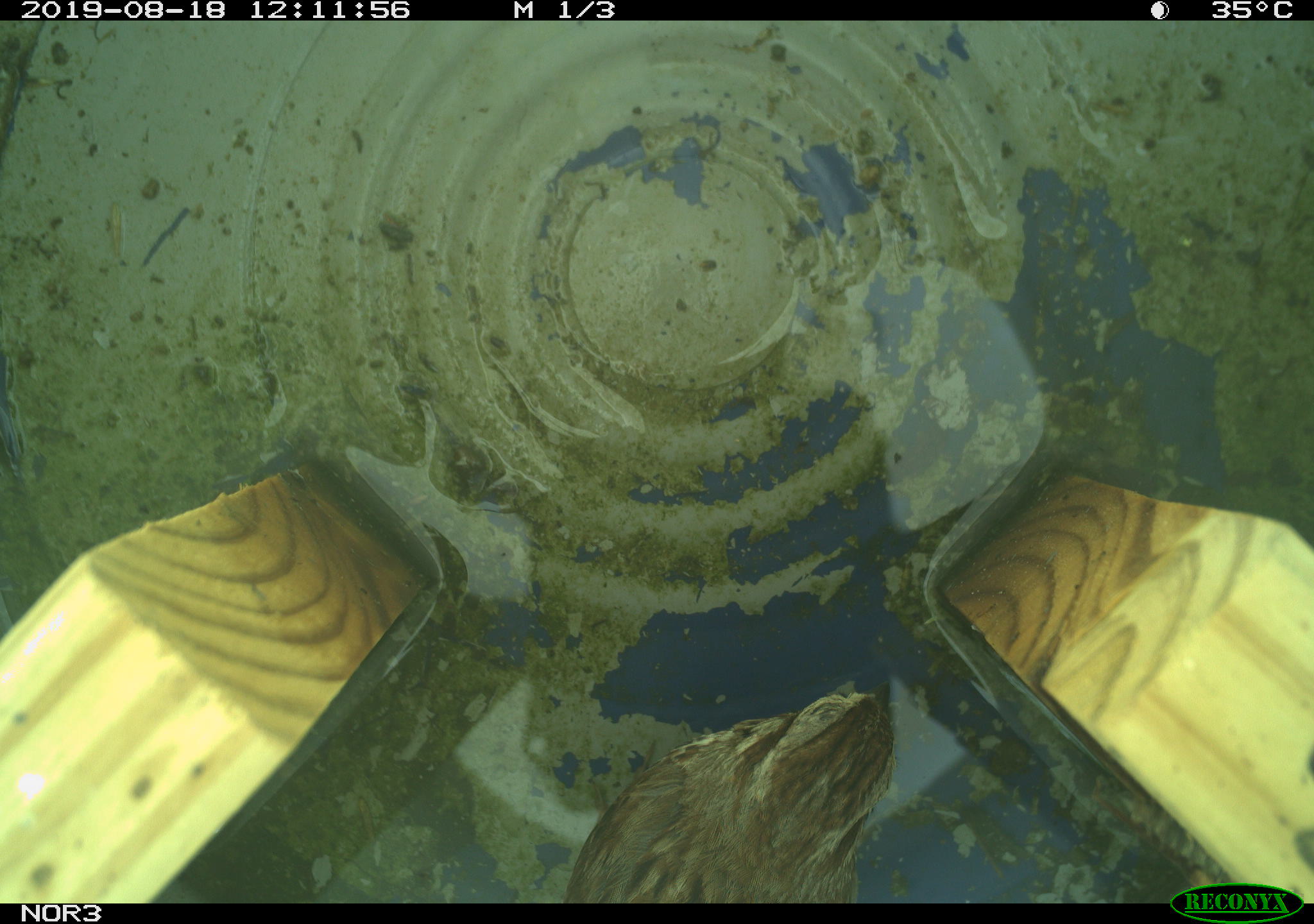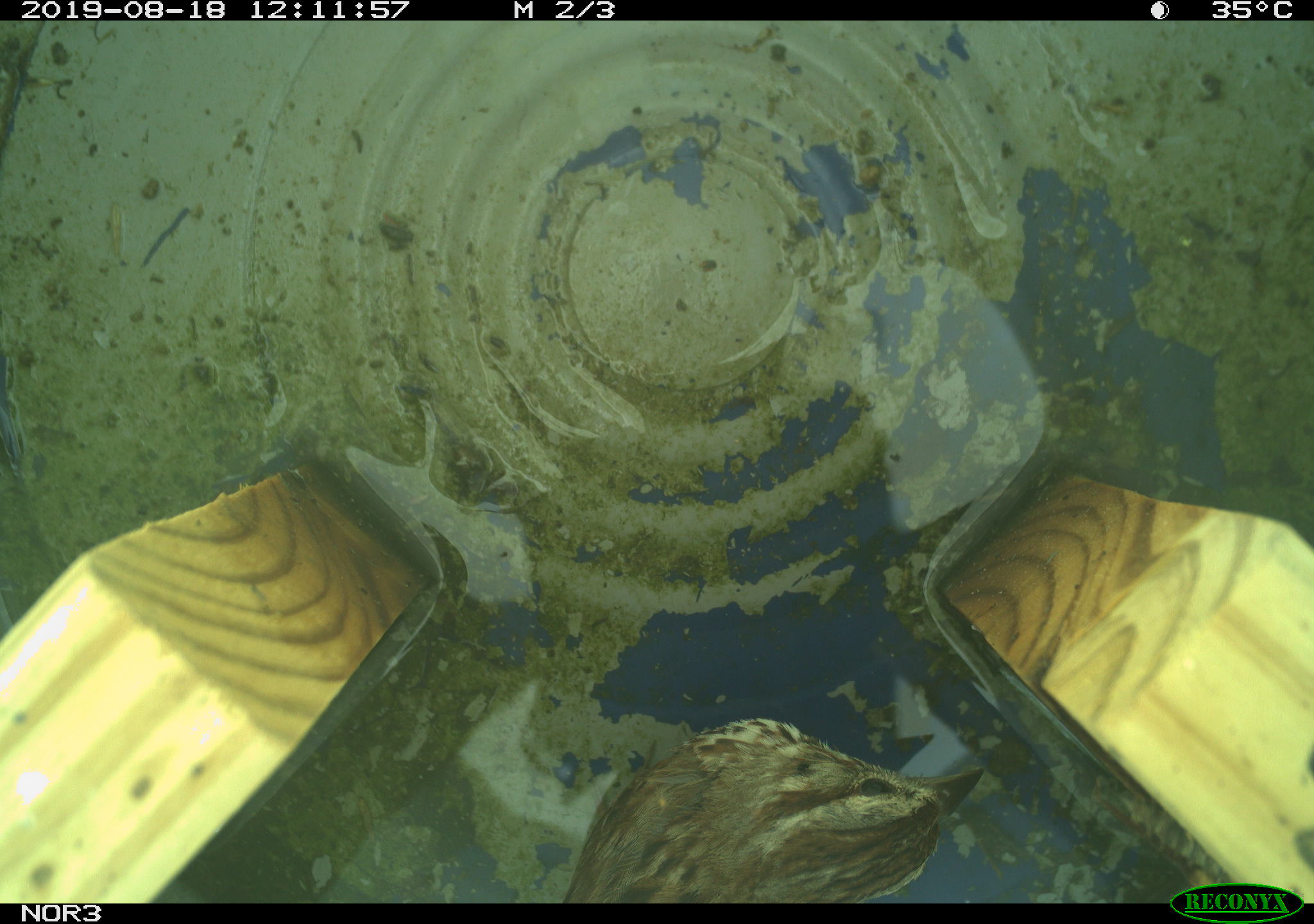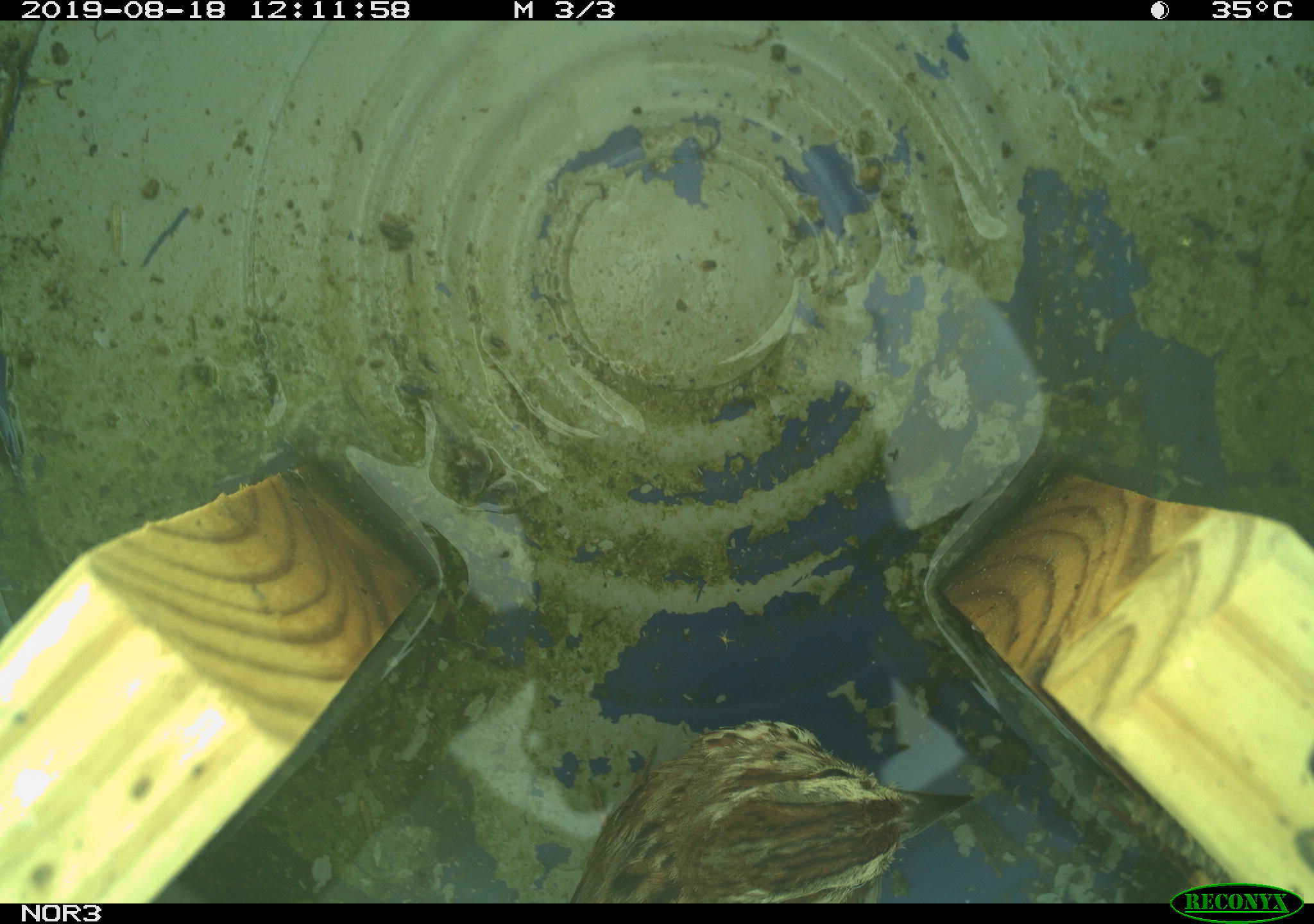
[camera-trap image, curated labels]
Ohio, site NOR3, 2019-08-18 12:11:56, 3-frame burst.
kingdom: Animalia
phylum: Chordata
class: Aves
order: Passeriformes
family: Passerellidae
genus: Melospiza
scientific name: Melospiza melodia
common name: song sparrow